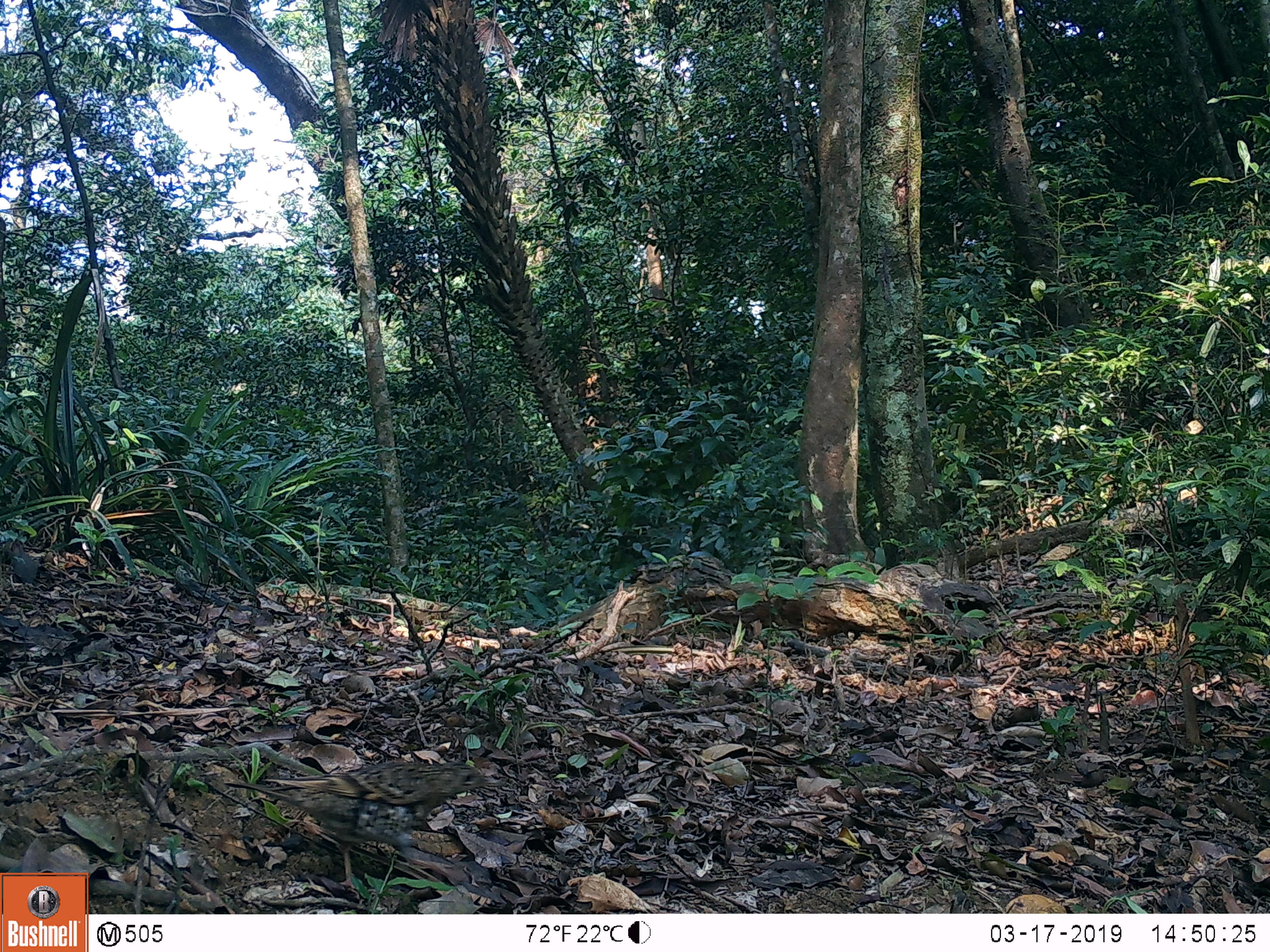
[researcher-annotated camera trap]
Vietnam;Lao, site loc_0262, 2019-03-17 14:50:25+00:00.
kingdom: Animalia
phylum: Chordata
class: Aves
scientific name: Aves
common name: bird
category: unidentified bird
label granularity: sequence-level